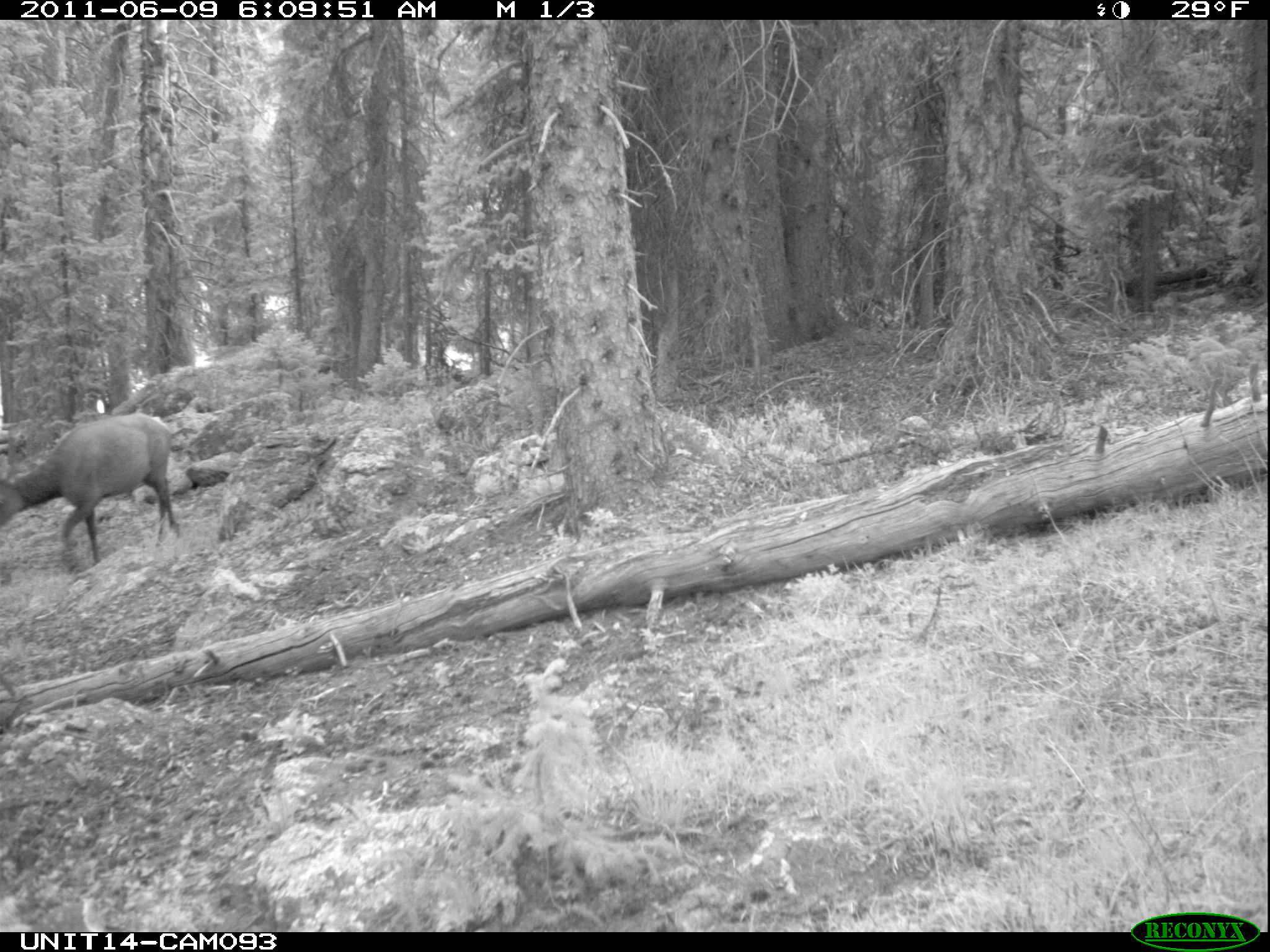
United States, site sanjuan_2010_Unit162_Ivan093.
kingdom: Animalia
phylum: Chordata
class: Mammalia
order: Artiodactyla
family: Cervidae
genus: Cervus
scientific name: Cervus elaphus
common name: red deer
Cervus elaphus (red deer).